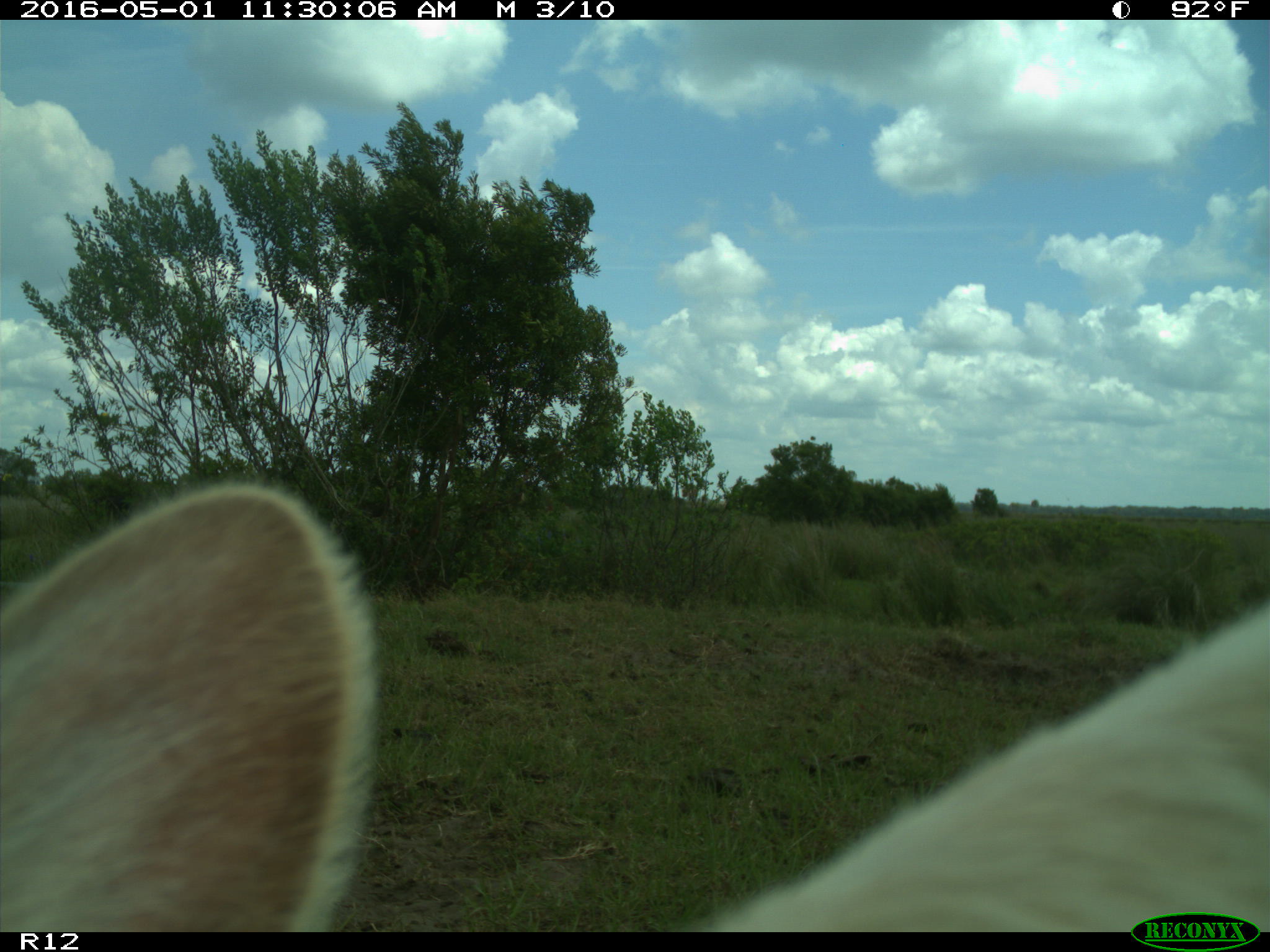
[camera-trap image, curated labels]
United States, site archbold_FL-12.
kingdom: Animalia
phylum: Chordata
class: Mammalia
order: Artiodactyla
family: Bovidae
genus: Bos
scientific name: Bos taurus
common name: domestic cow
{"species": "Bos taurus (domestic cow)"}